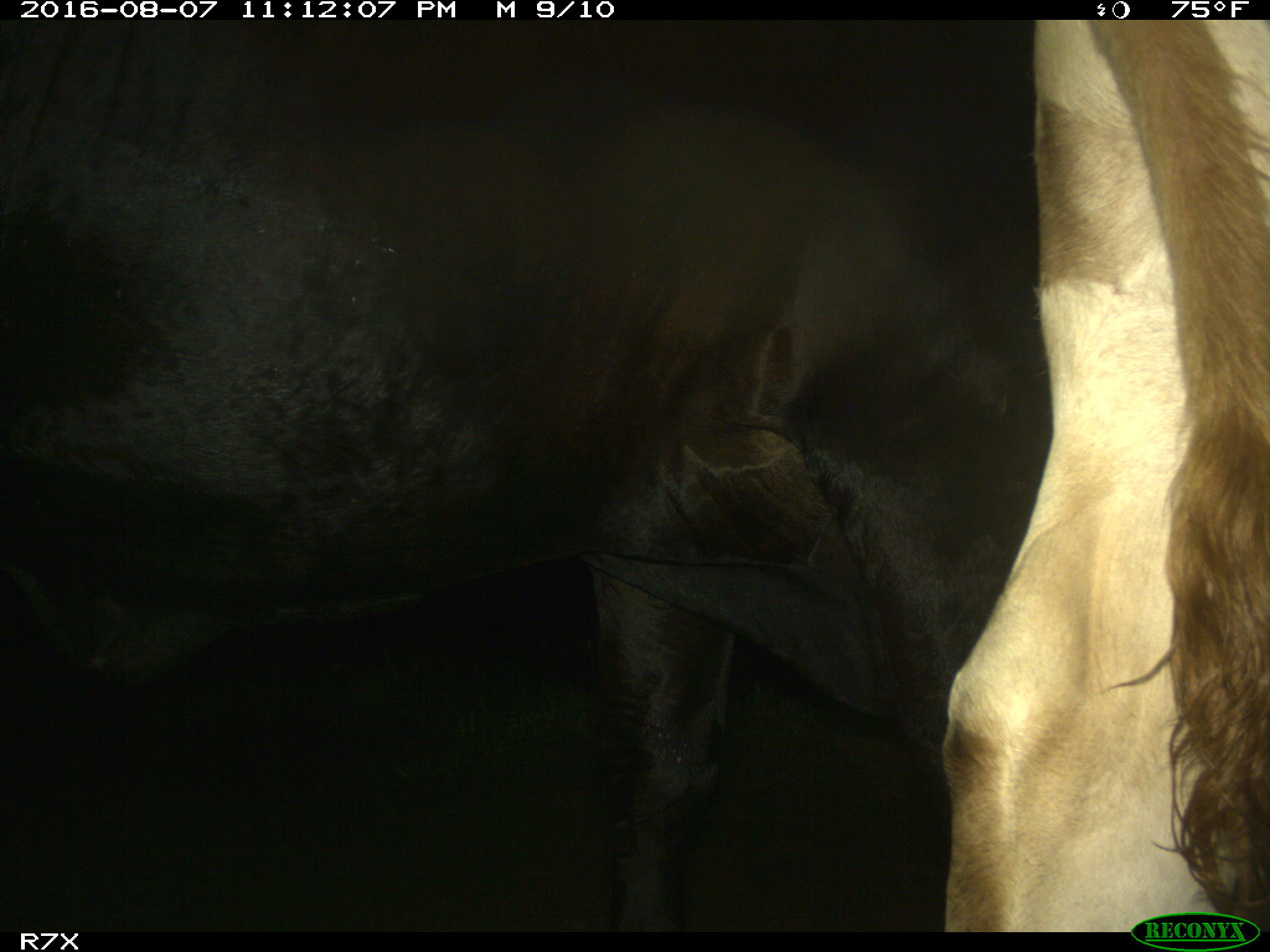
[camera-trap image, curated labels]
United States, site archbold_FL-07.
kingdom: Animalia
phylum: Chordata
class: Mammalia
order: Artiodactyla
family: Bovidae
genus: Bos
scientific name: Bos taurus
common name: domestic cow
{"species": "Bos taurus (domestic cow)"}